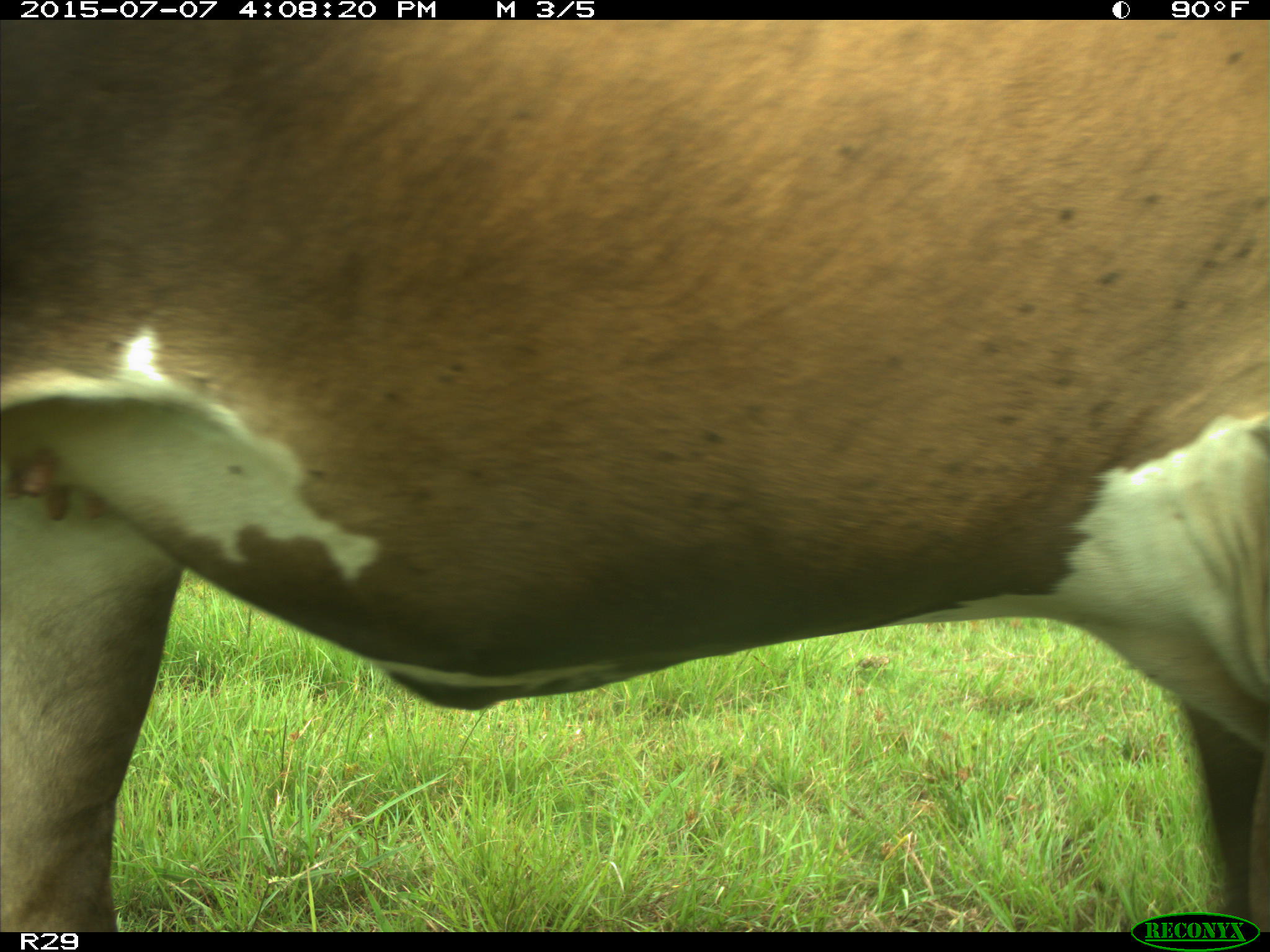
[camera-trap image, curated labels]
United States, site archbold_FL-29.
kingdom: Animalia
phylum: Chordata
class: Mammalia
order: Artiodactyla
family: Bovidae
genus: Bos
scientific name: Bos taurus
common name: domestic cow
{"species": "Bos taurus (domestic cow)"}